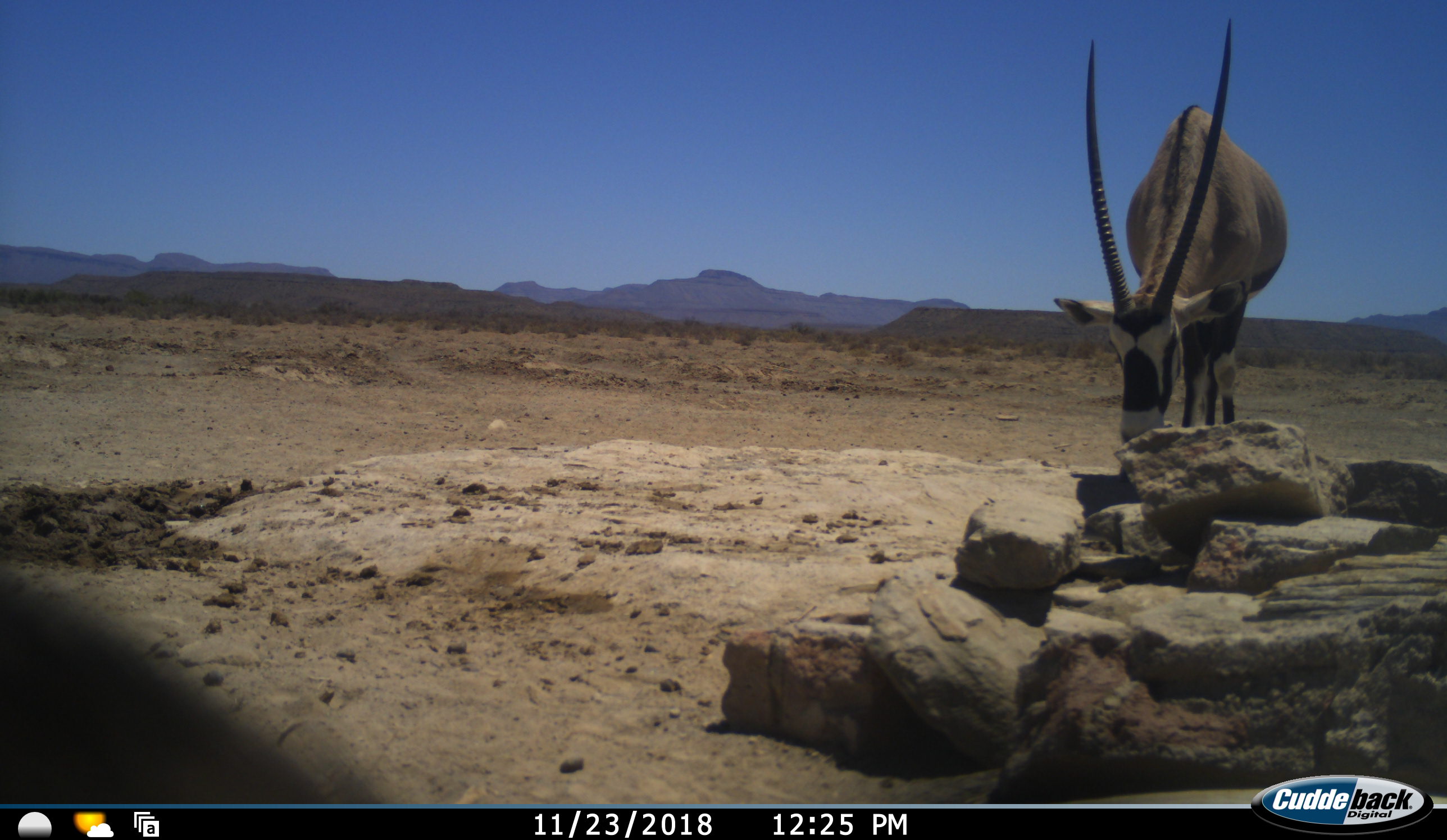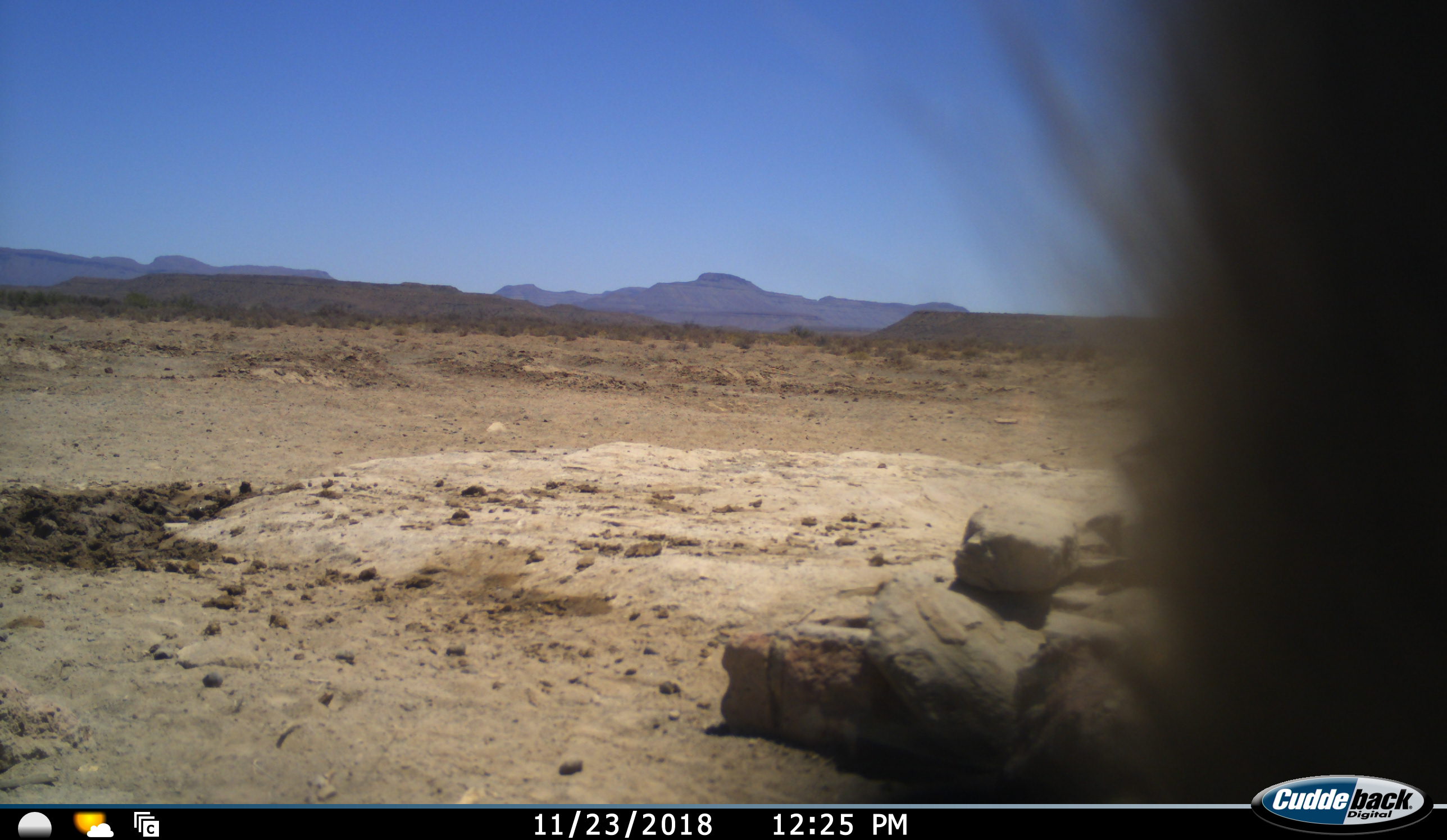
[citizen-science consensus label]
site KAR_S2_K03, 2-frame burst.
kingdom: Animalia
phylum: Chordata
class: Mammalia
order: Primates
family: Cercopithecidae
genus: Papio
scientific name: Papio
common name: baboon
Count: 1.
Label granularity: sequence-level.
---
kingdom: Animalia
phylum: Chordata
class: Mammalia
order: Artiodactyla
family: Bovidae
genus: Oryx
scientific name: Oryx gazella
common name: gemsbok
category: oryx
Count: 1.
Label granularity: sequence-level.